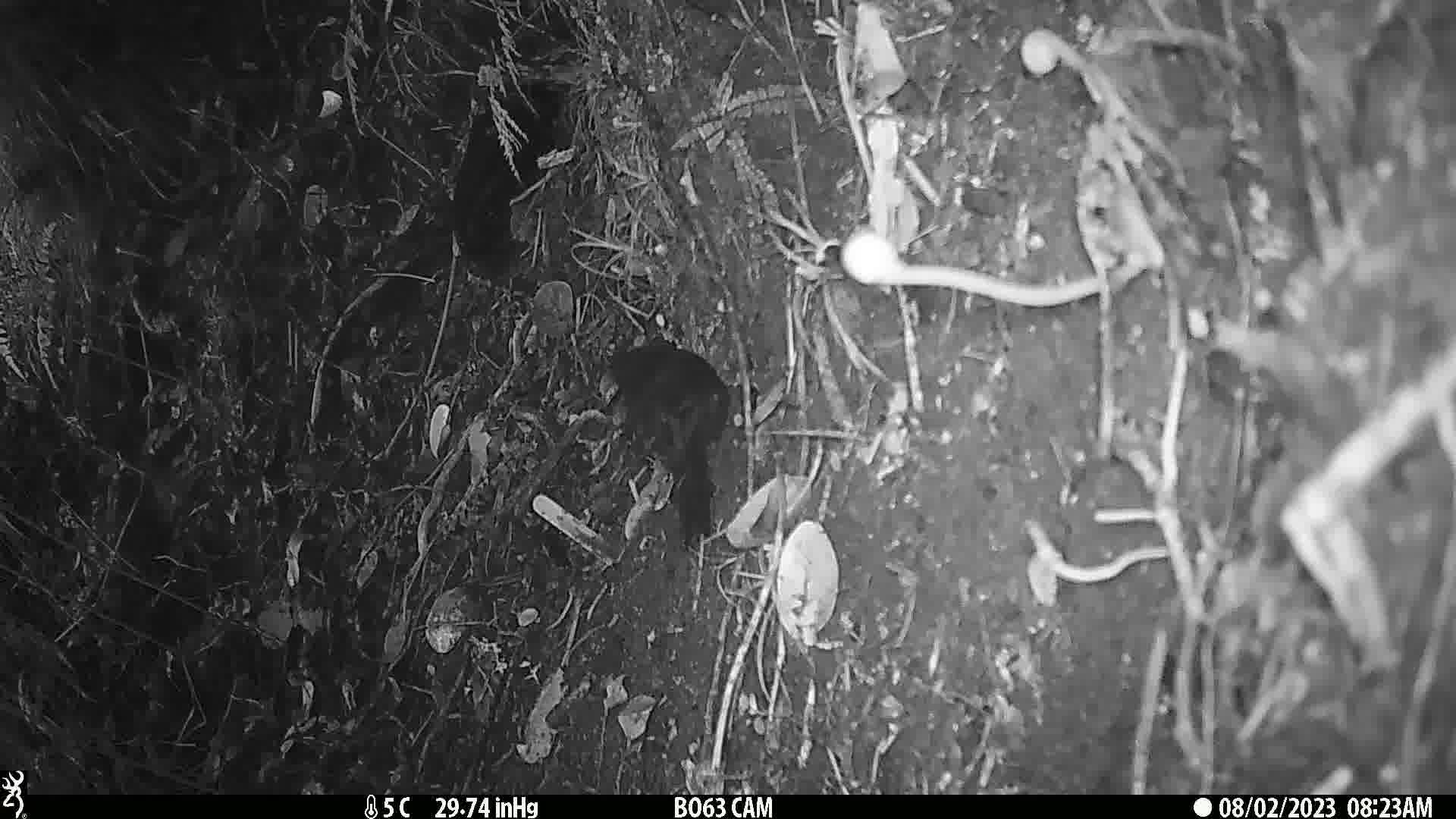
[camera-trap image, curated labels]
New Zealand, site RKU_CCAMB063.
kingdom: Animalia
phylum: Chordata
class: Aves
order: Psittaciformes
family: Psittaculidae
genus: Cyanoramphus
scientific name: Cyanoramphus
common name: parakeet